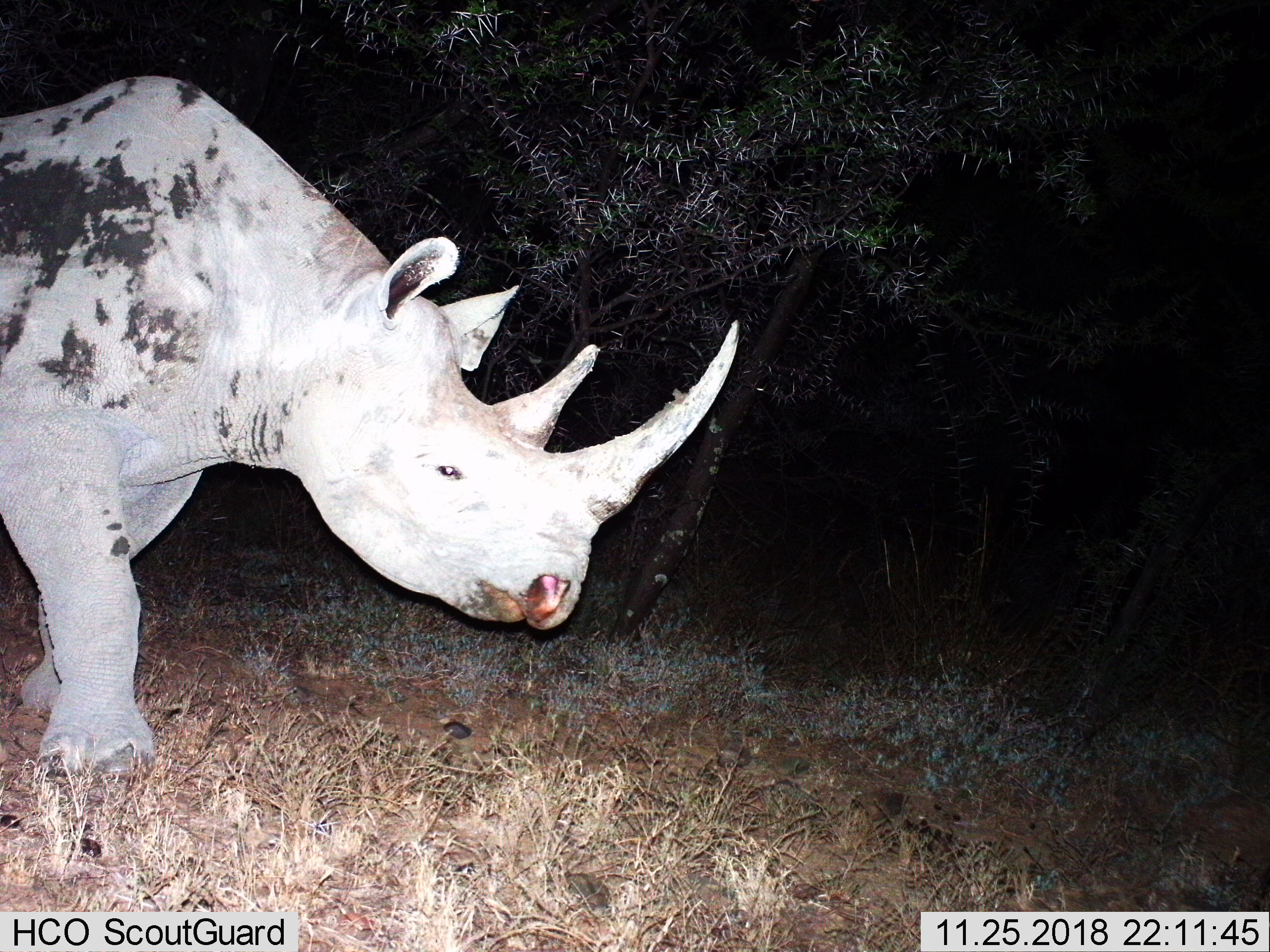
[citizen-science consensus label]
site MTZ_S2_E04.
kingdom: Animalia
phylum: Chordata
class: Mammalia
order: Perissodactyla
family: Rhinocerotidae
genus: Diceros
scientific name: Diceros bicornis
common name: black rhinoceros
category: rhinocerosblack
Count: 1.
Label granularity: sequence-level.